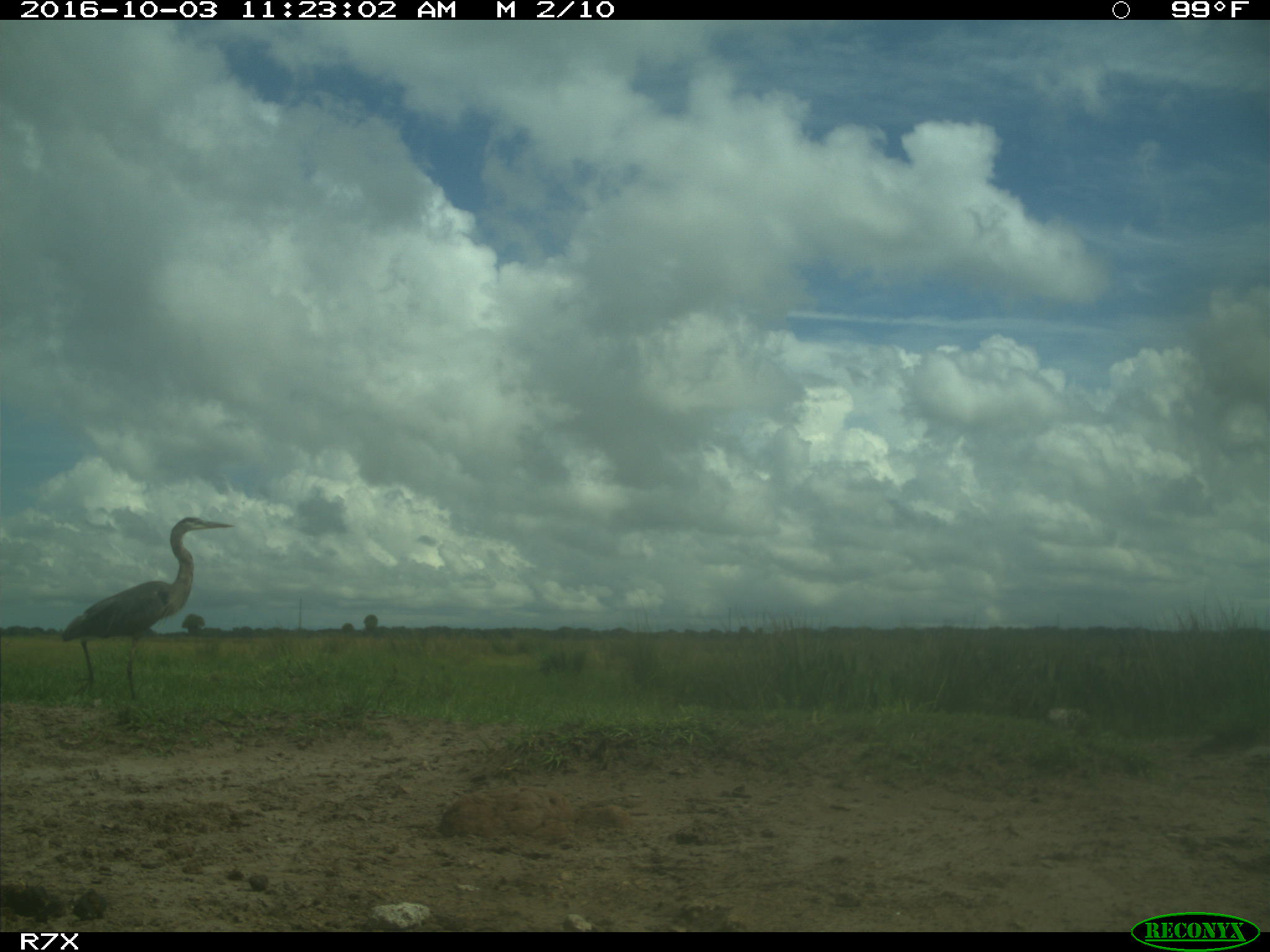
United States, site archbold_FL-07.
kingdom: Animalia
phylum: Chordata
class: Aves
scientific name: Aves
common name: birds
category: unidentified bird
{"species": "unidentified bird (birds) (Aves)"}